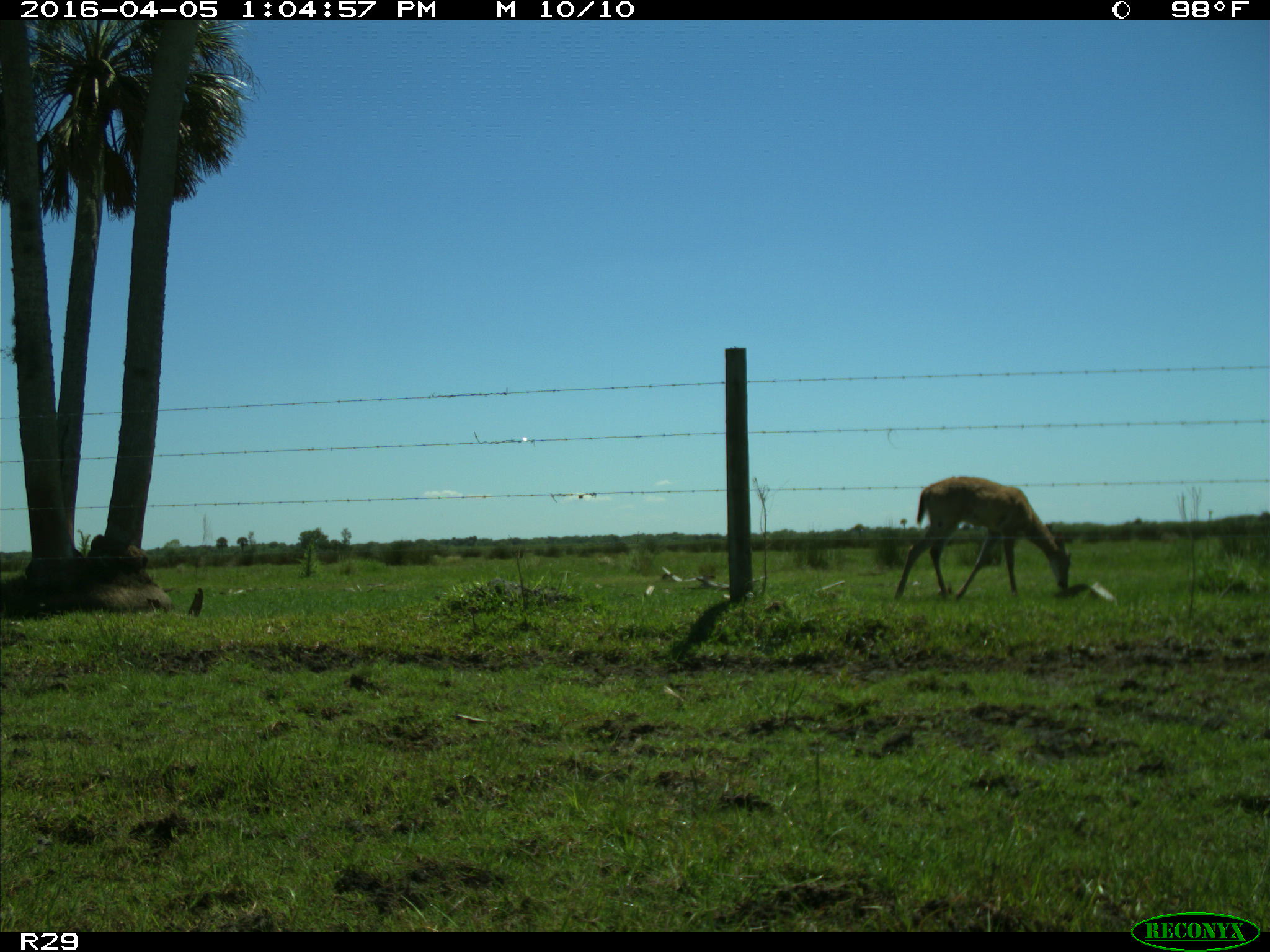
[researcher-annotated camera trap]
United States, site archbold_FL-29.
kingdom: Animalia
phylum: Chordata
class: Mammalia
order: Artiodactyla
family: Cervidae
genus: Odocoileus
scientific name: Odocoileus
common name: deer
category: unidentified deer